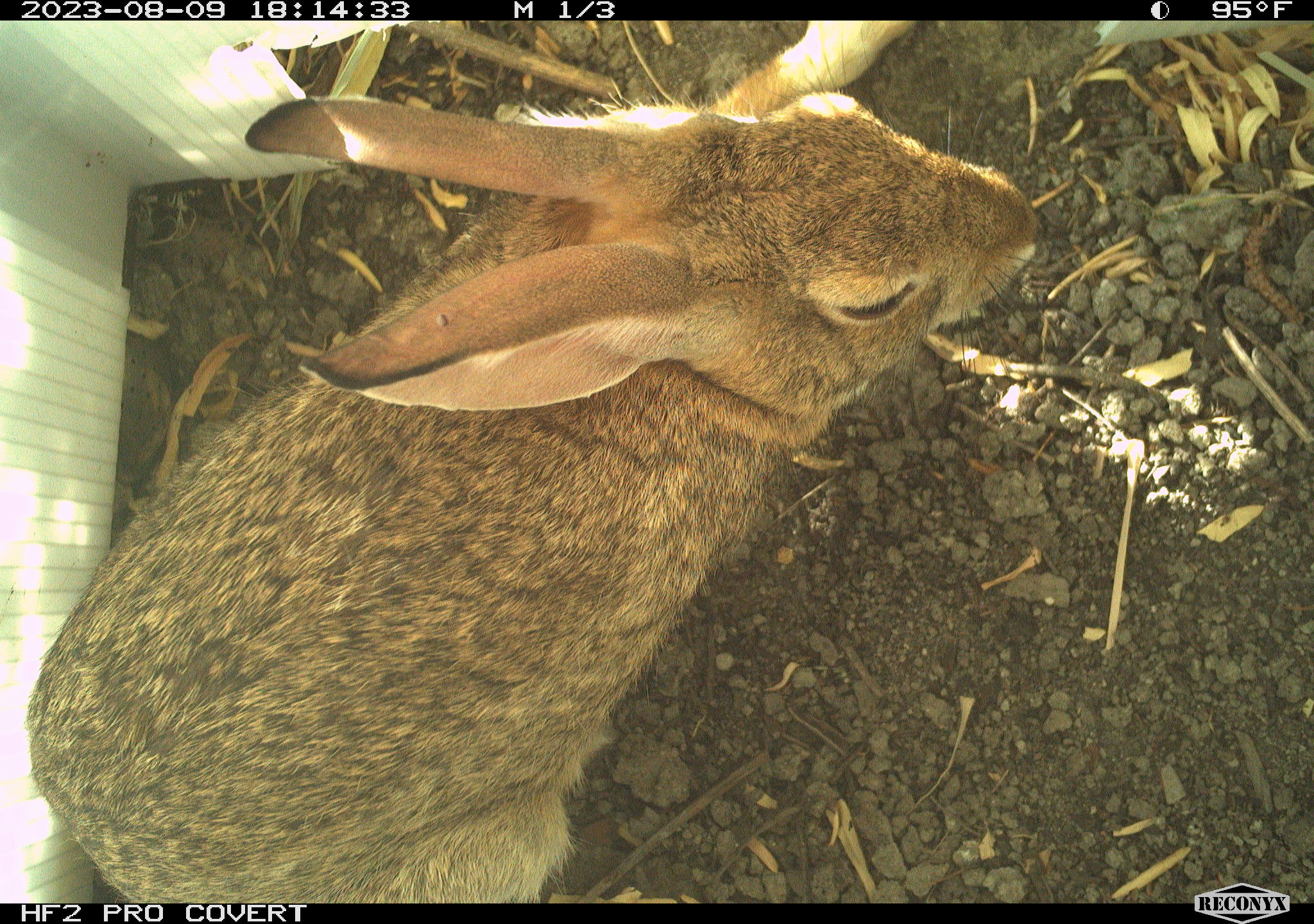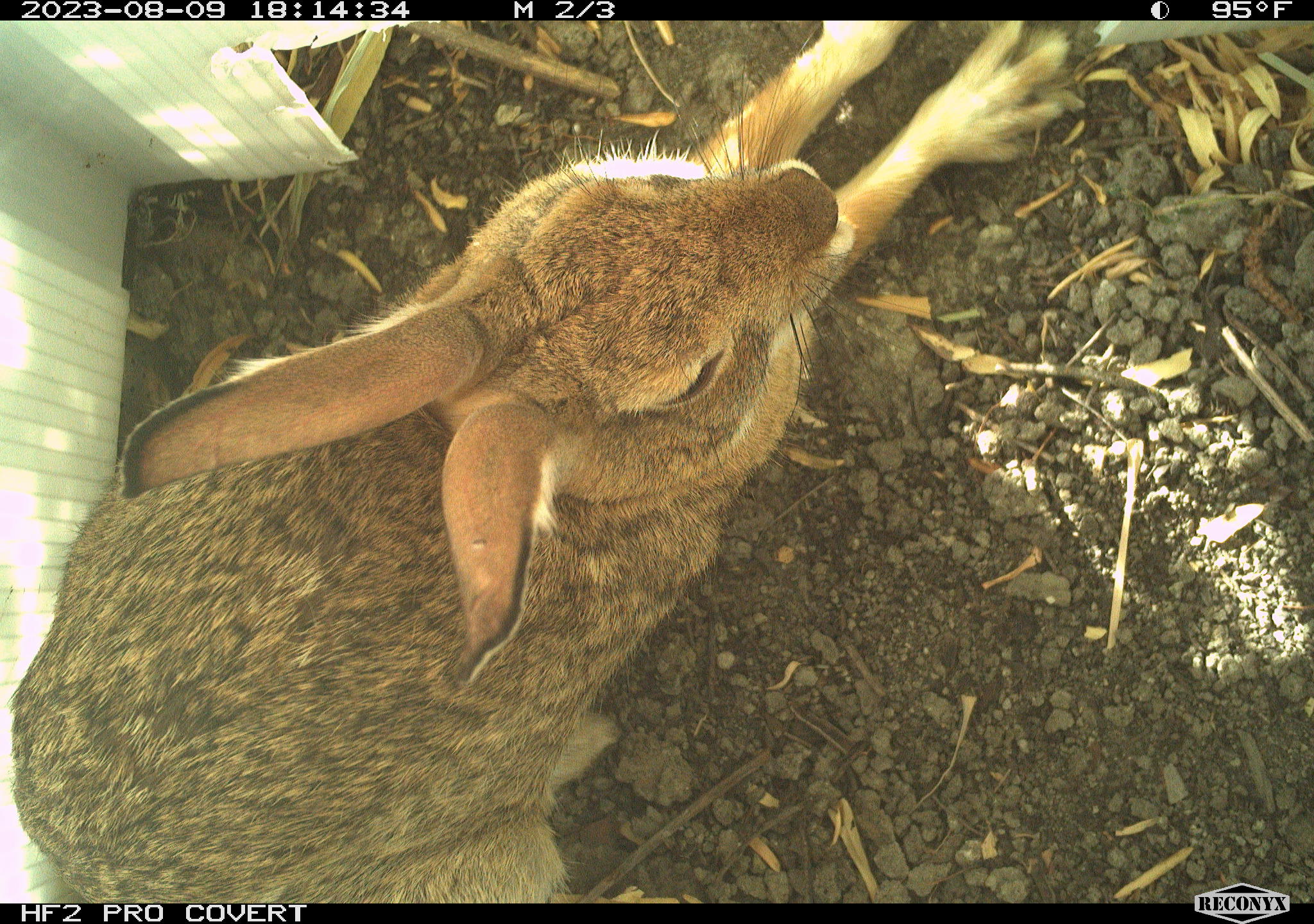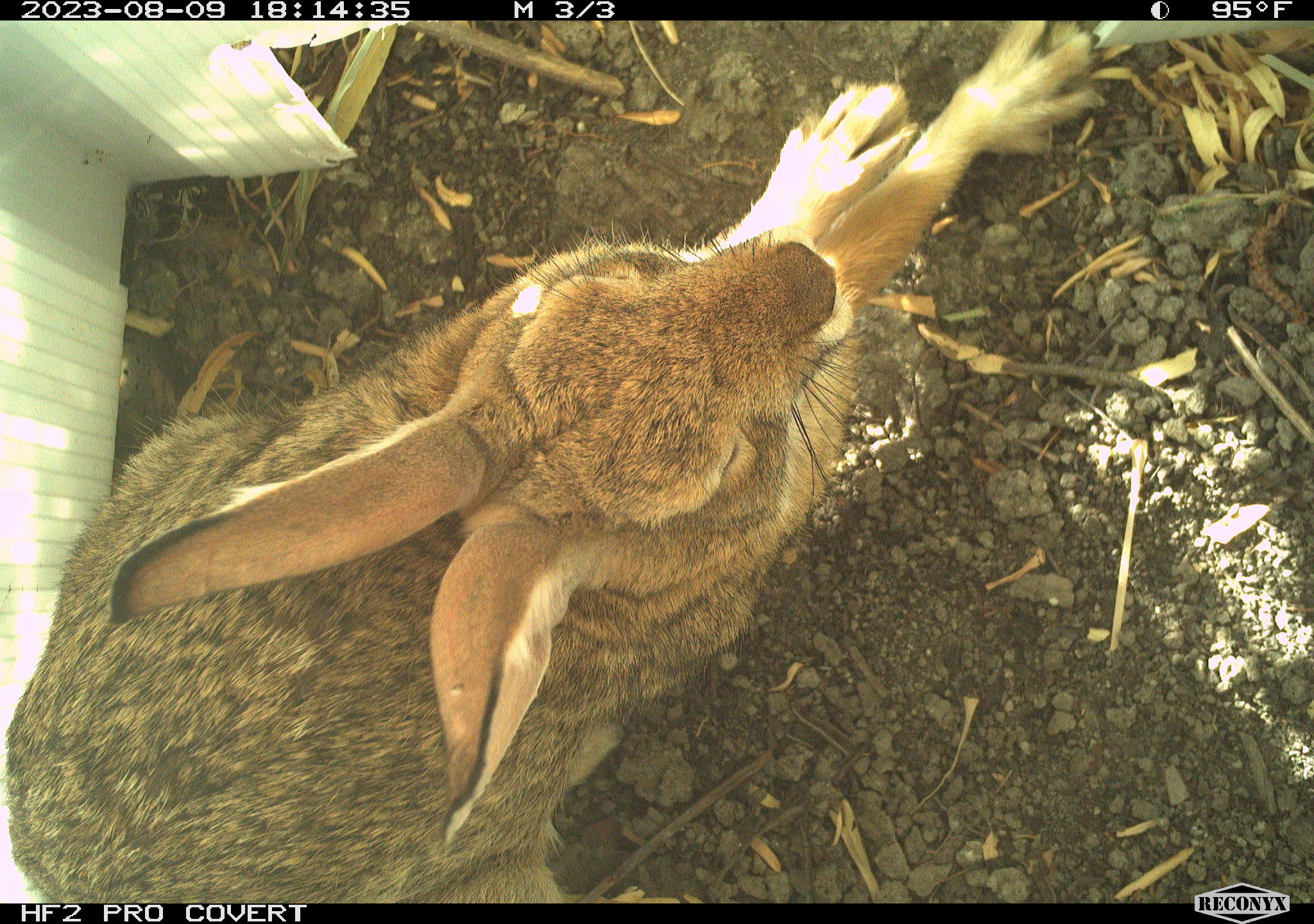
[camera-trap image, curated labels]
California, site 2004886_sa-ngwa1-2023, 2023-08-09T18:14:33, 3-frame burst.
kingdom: Animalia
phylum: Chordata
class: Mammalia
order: Lagomorpha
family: Leporidae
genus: Sylvilagus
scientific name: Sylvilagus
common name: cottontail rabbits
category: sylvilagus species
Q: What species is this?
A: Sylvilagus species (cottontail rabbits) (Sylvilagus).